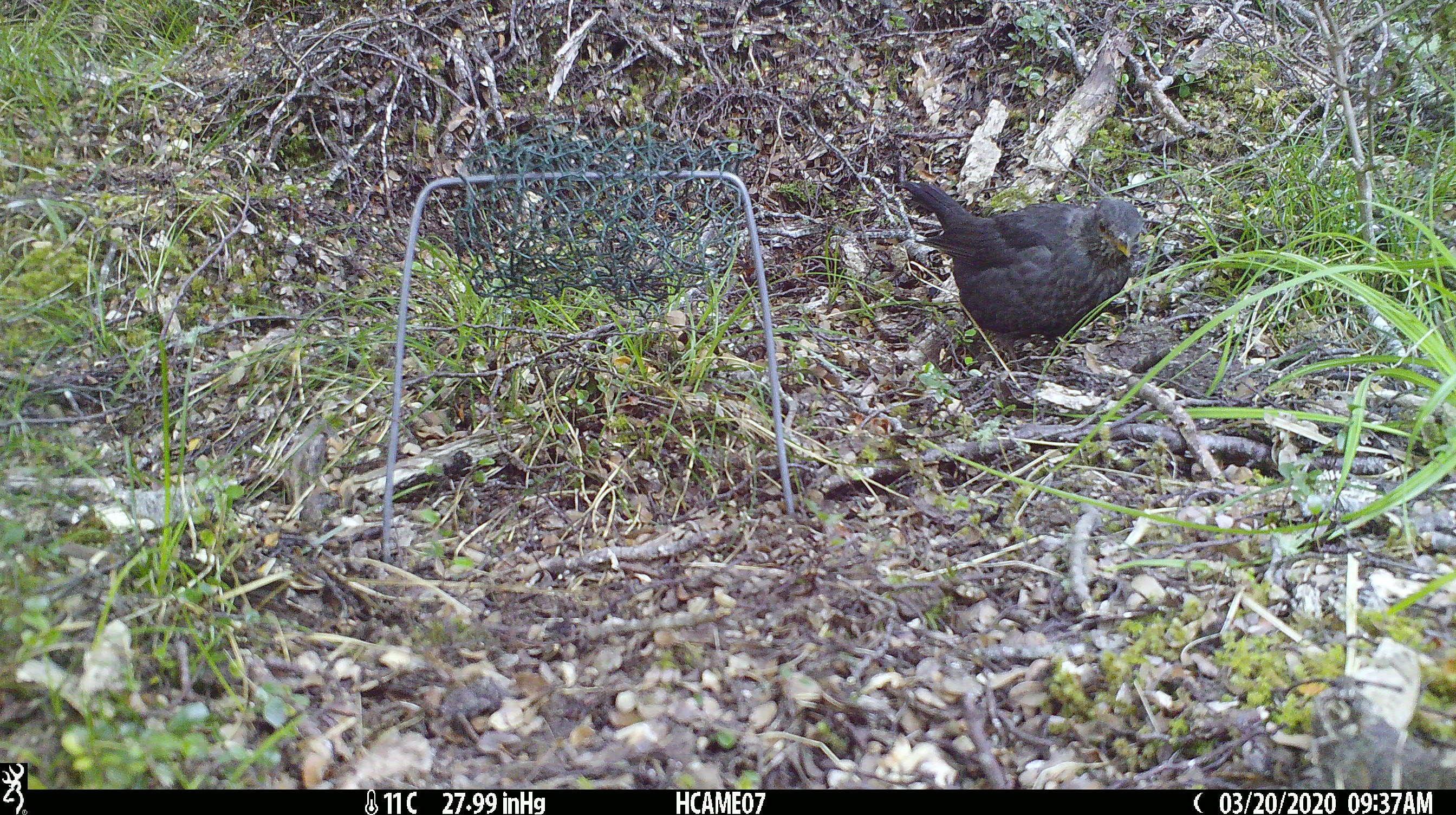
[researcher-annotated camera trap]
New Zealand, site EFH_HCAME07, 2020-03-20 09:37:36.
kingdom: Animalia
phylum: Chordata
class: Aves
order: Passeriformes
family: Turdidae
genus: Turdus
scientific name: Turdus merula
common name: eurasian blackbird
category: blackbird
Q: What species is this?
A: Blackbird (eurasian blackbird) (Turdus merula).